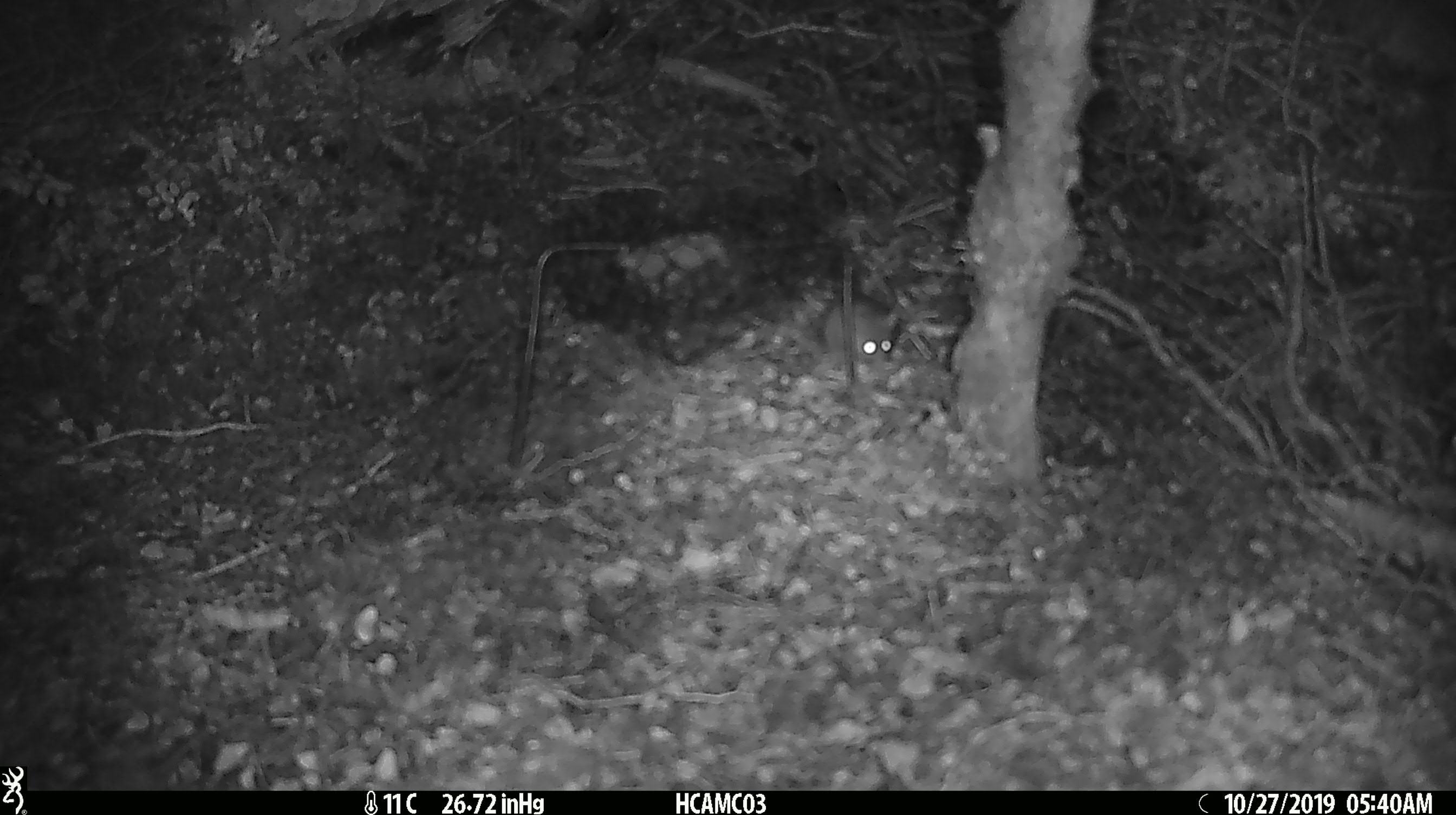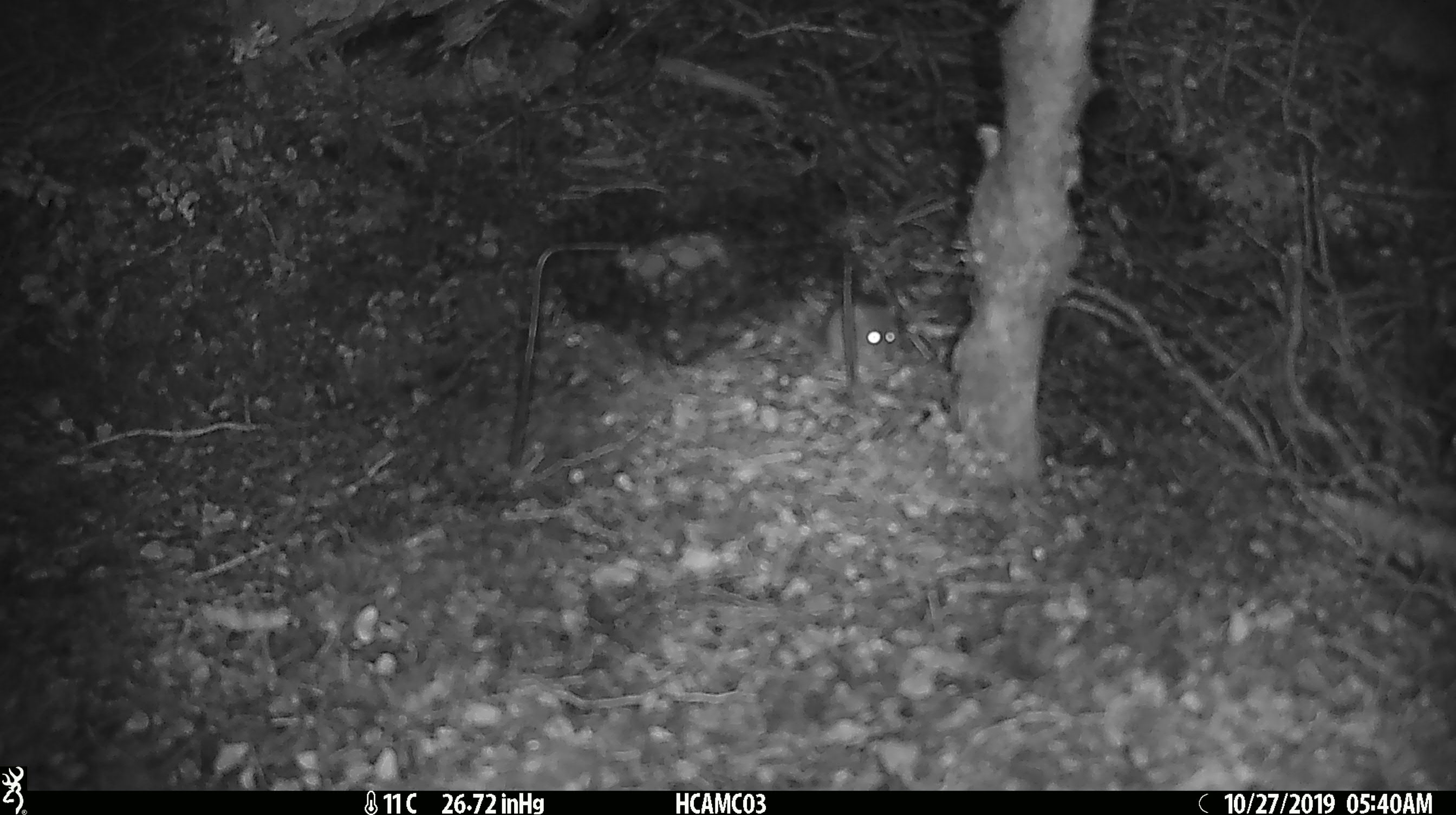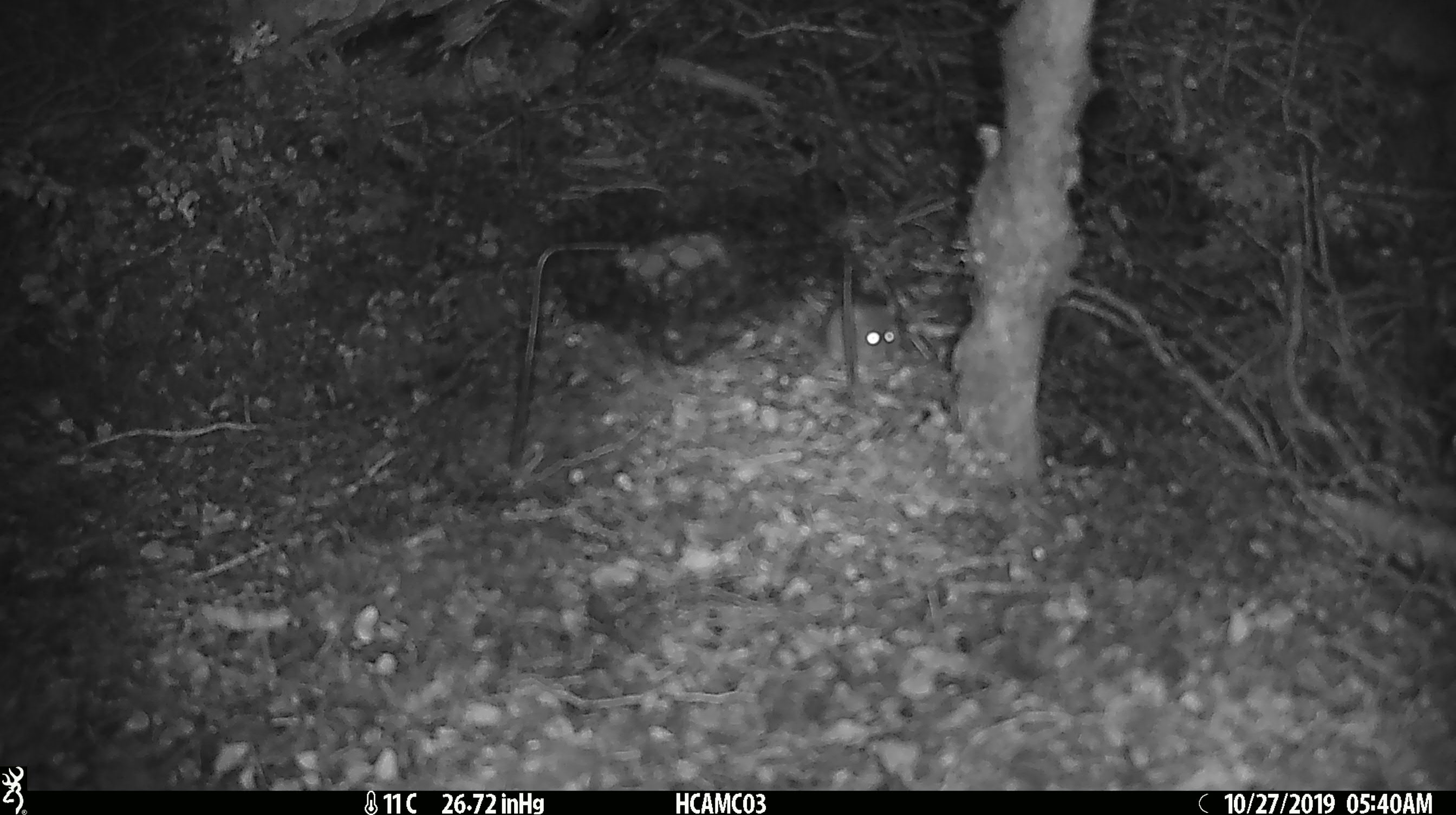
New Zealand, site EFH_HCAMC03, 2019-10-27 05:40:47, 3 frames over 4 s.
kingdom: Animalia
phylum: Chordata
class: Mammalia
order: Rodentia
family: Muridae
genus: Mus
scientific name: Mus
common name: mouse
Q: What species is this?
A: Mouse (Mus).